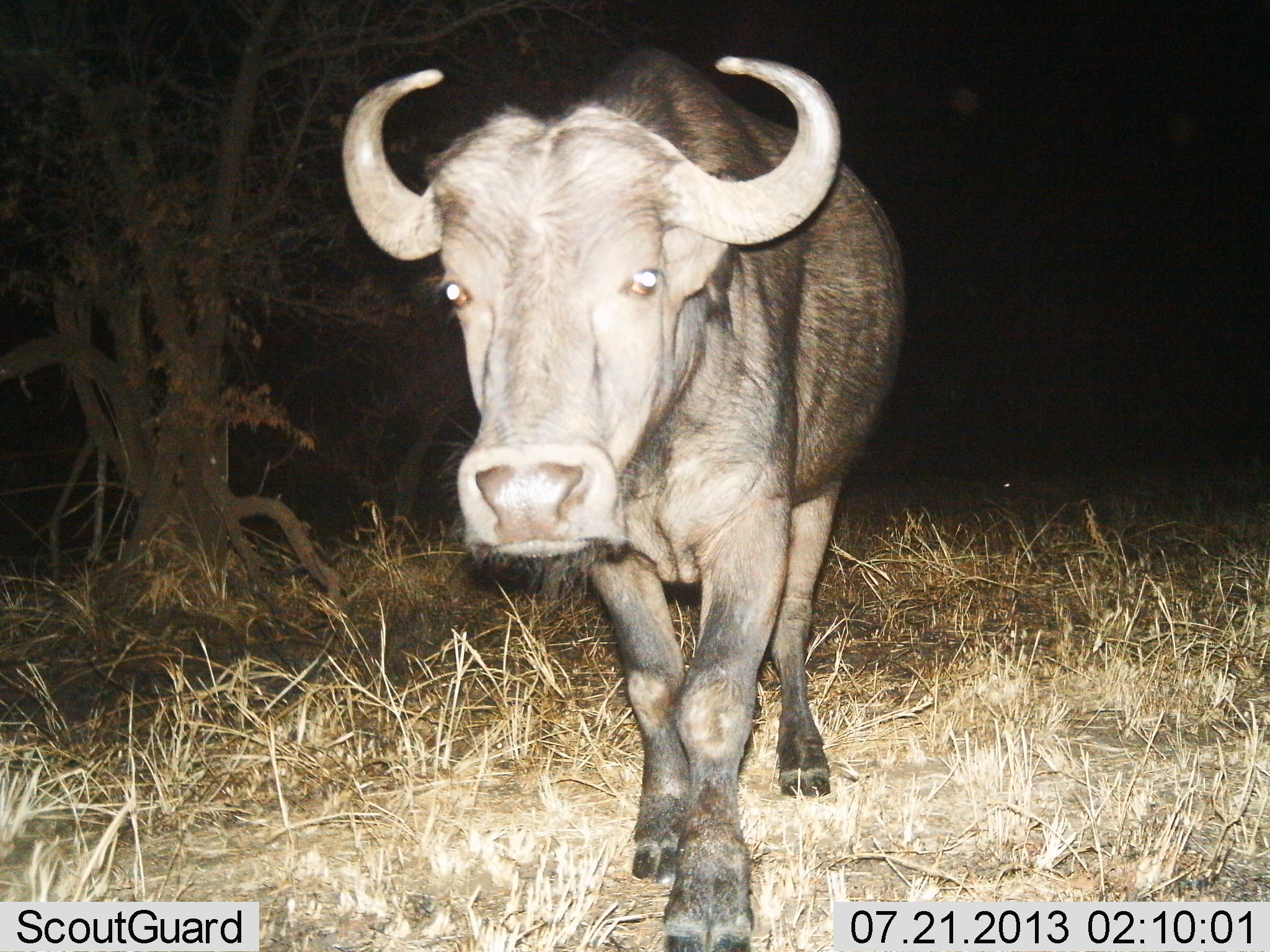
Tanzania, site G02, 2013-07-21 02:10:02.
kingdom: Animalia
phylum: Chordata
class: Mammalia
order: Artiodactyla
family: Bovidae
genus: Syncerus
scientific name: Syncerus caffer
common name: cape buffalo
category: buffalo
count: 1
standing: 50%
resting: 0%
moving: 50%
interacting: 0%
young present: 0%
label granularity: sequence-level